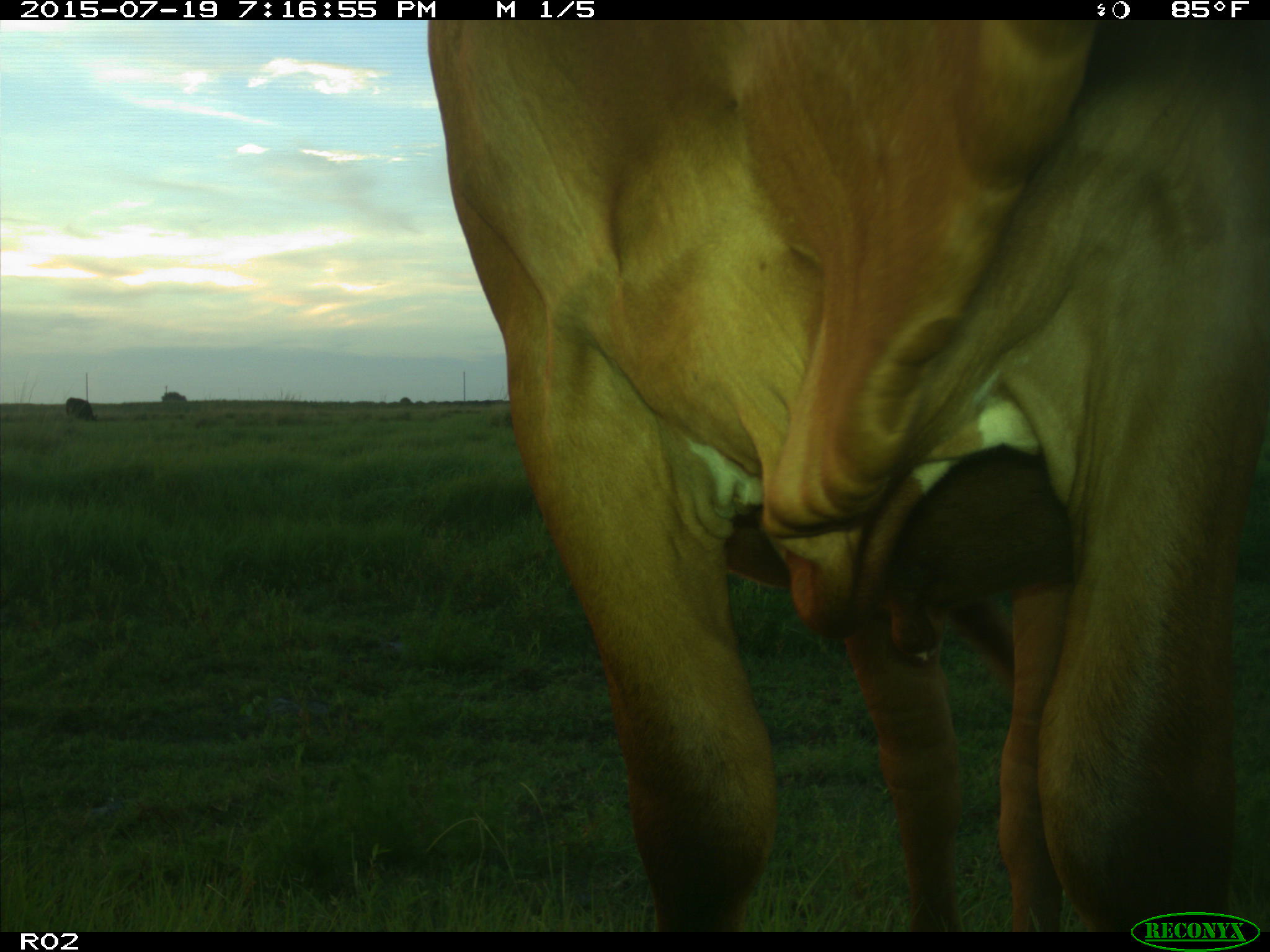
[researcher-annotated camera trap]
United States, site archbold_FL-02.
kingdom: Animalia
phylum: Chordata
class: Mammalia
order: Artiodactyla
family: Bovidae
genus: Bos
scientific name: Bos taurus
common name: domestic cow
Bos taurus (domestic cow).